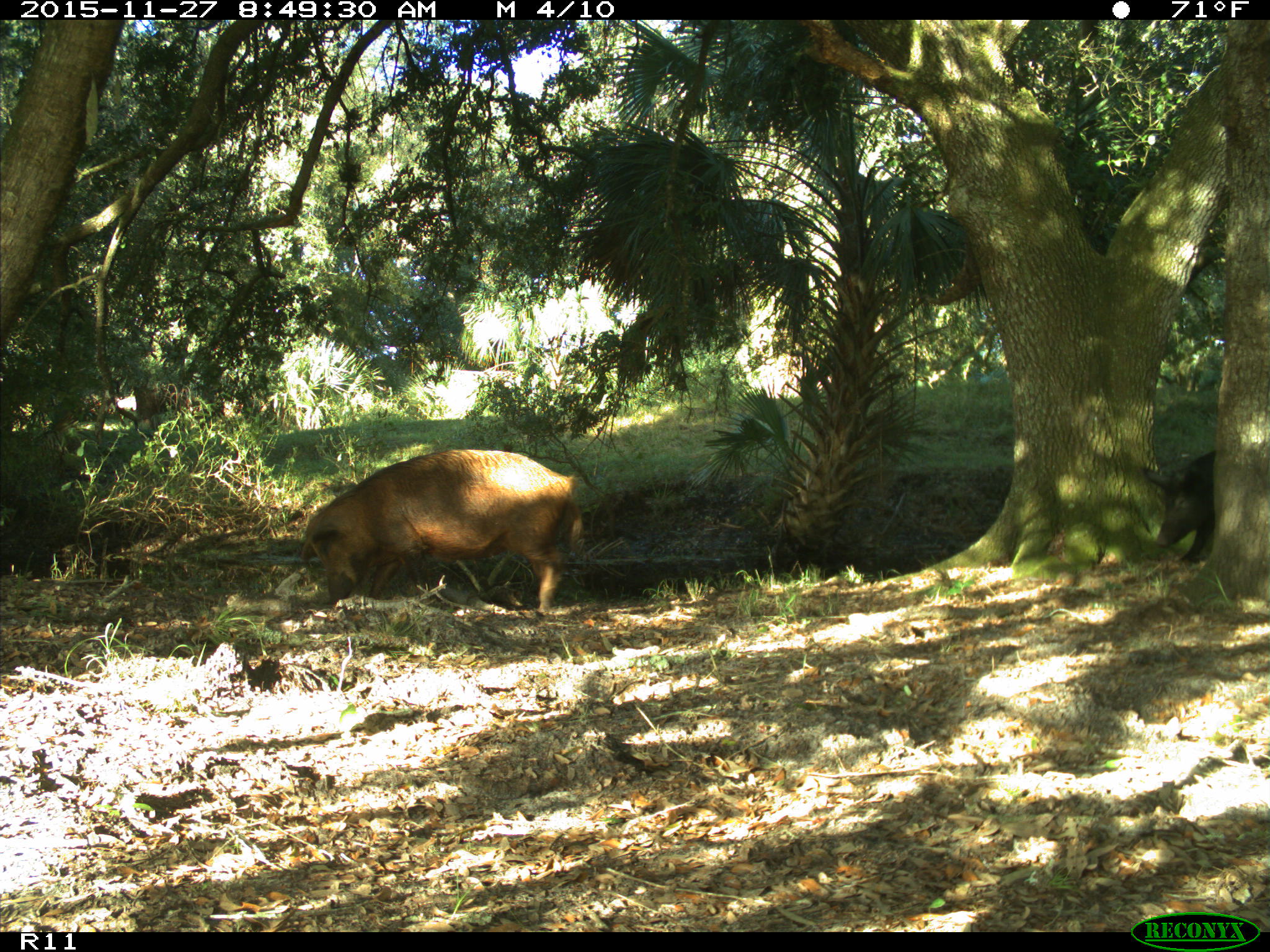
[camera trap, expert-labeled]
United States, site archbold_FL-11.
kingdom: Animalia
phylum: Chordata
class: Mammalia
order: Artiodactyla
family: Suidae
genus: Sus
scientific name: Sus scrofa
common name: wild boar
Sus scrofa (wild boar).